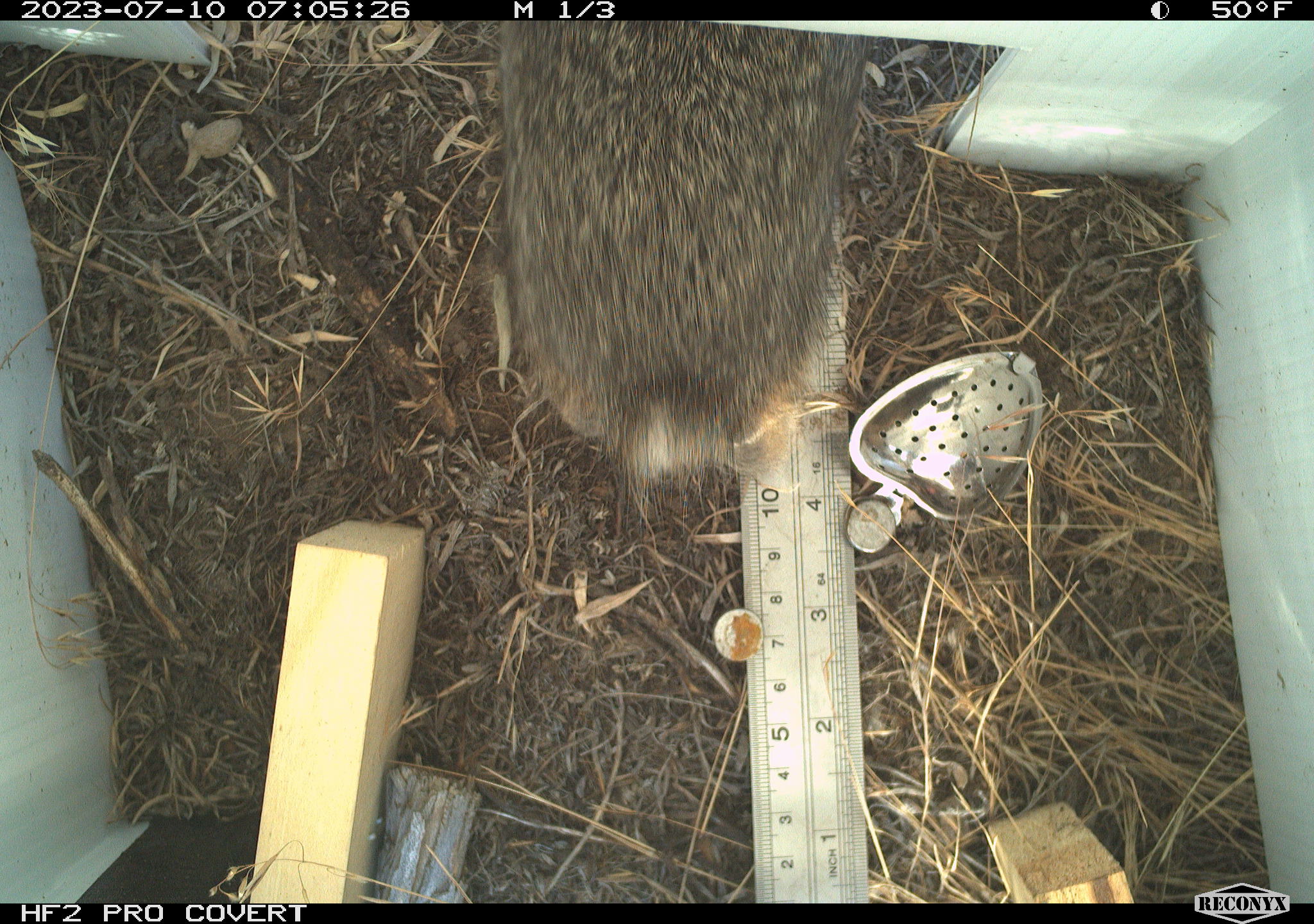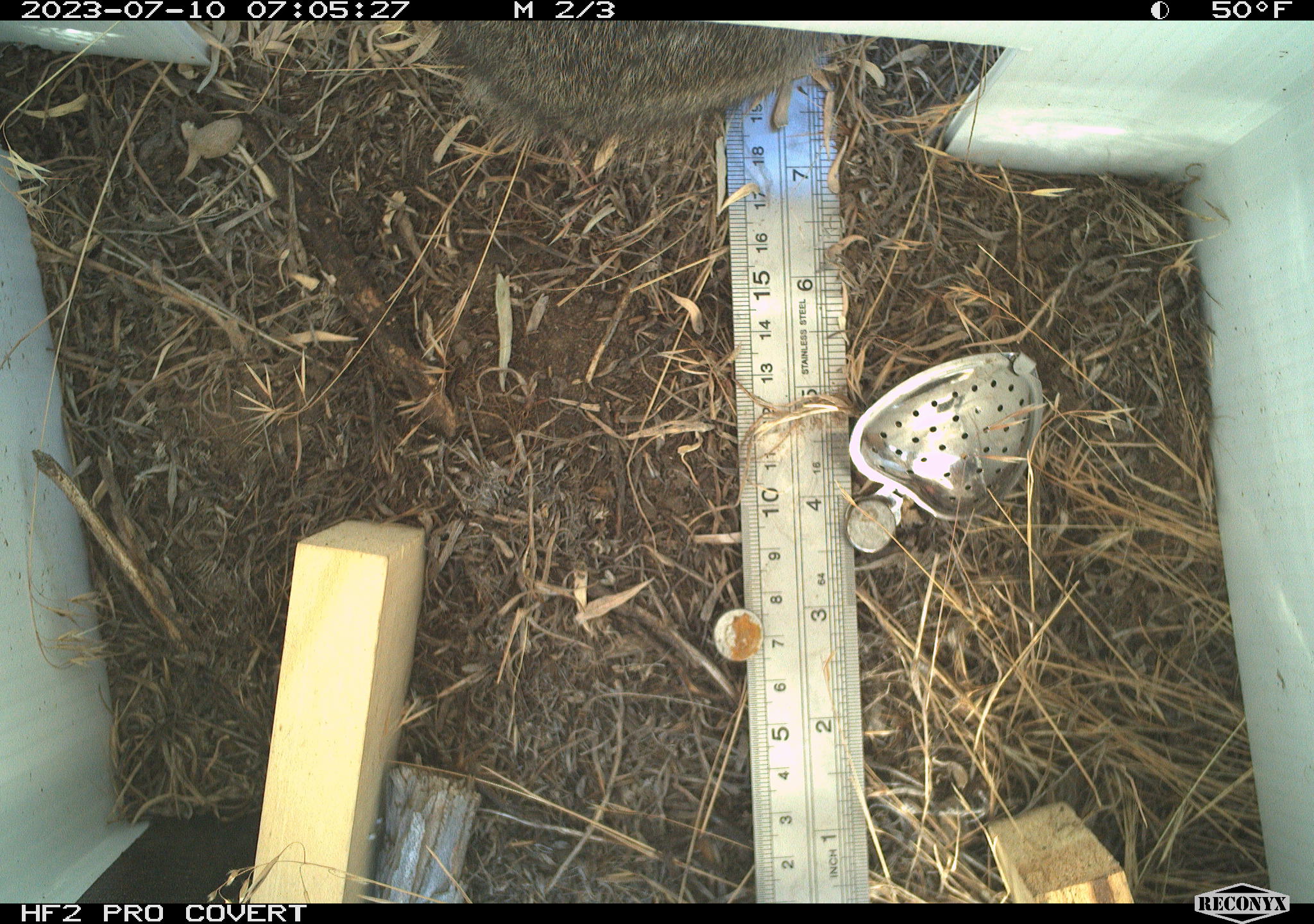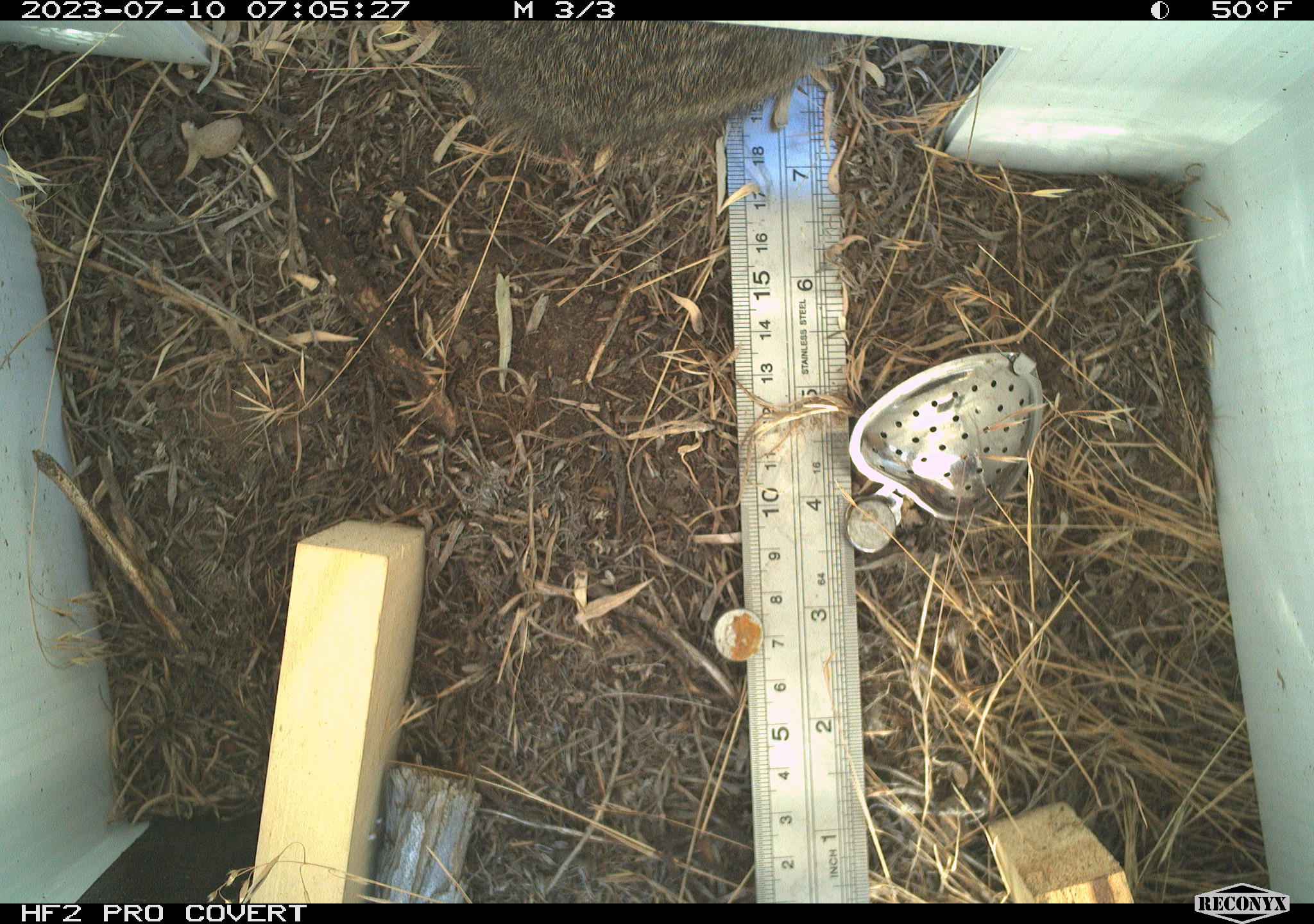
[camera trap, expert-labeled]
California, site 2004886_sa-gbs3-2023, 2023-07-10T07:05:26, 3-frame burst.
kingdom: Animalia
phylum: Chordata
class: Mammalia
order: Lagomorpha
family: Leporidae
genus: Sylvilagus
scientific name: Sylvilagus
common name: cottontail rabbits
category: sylvilagus species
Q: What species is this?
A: Sylvilagus species (cottontail rabbits) (Sylvilagus).